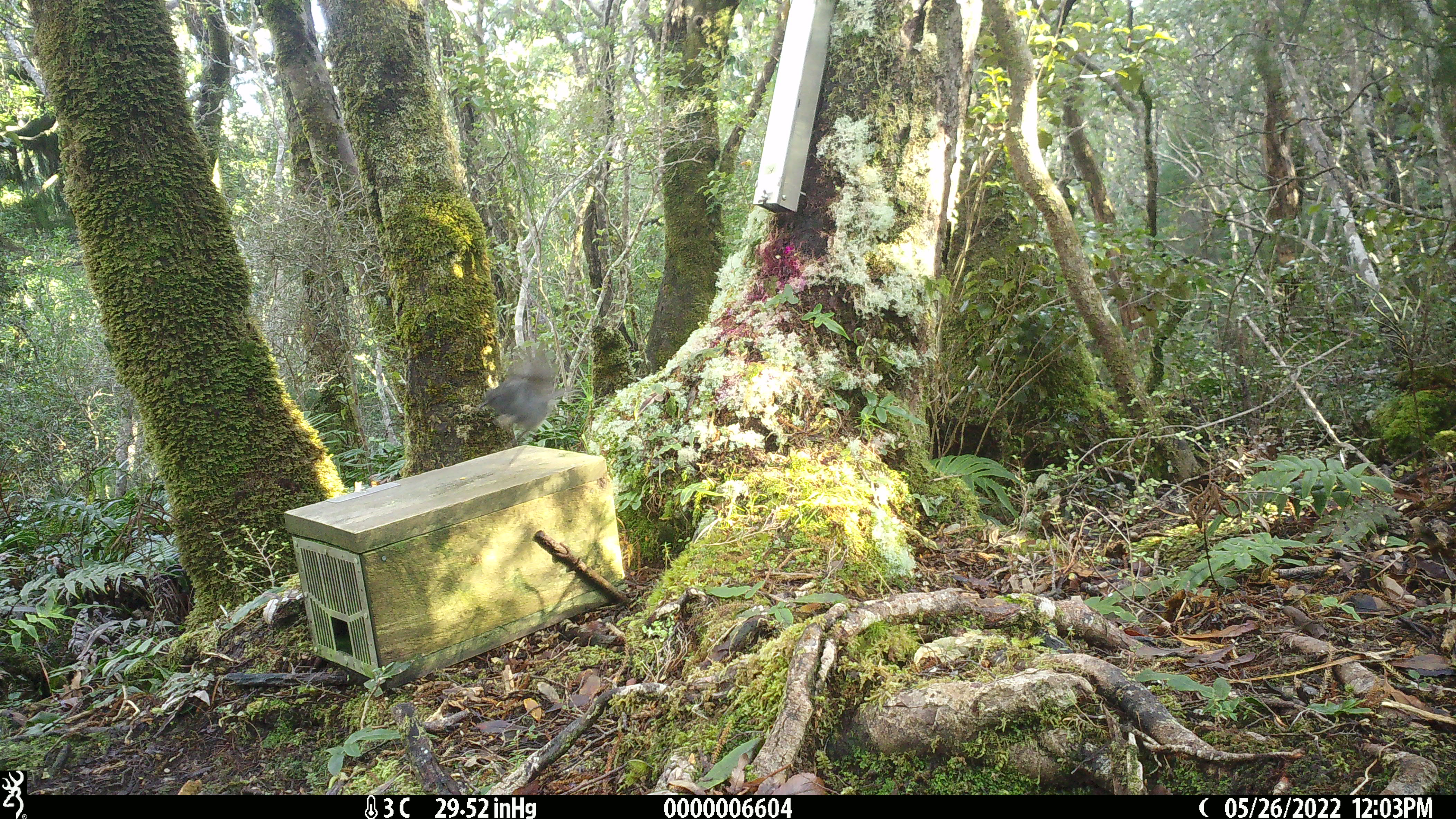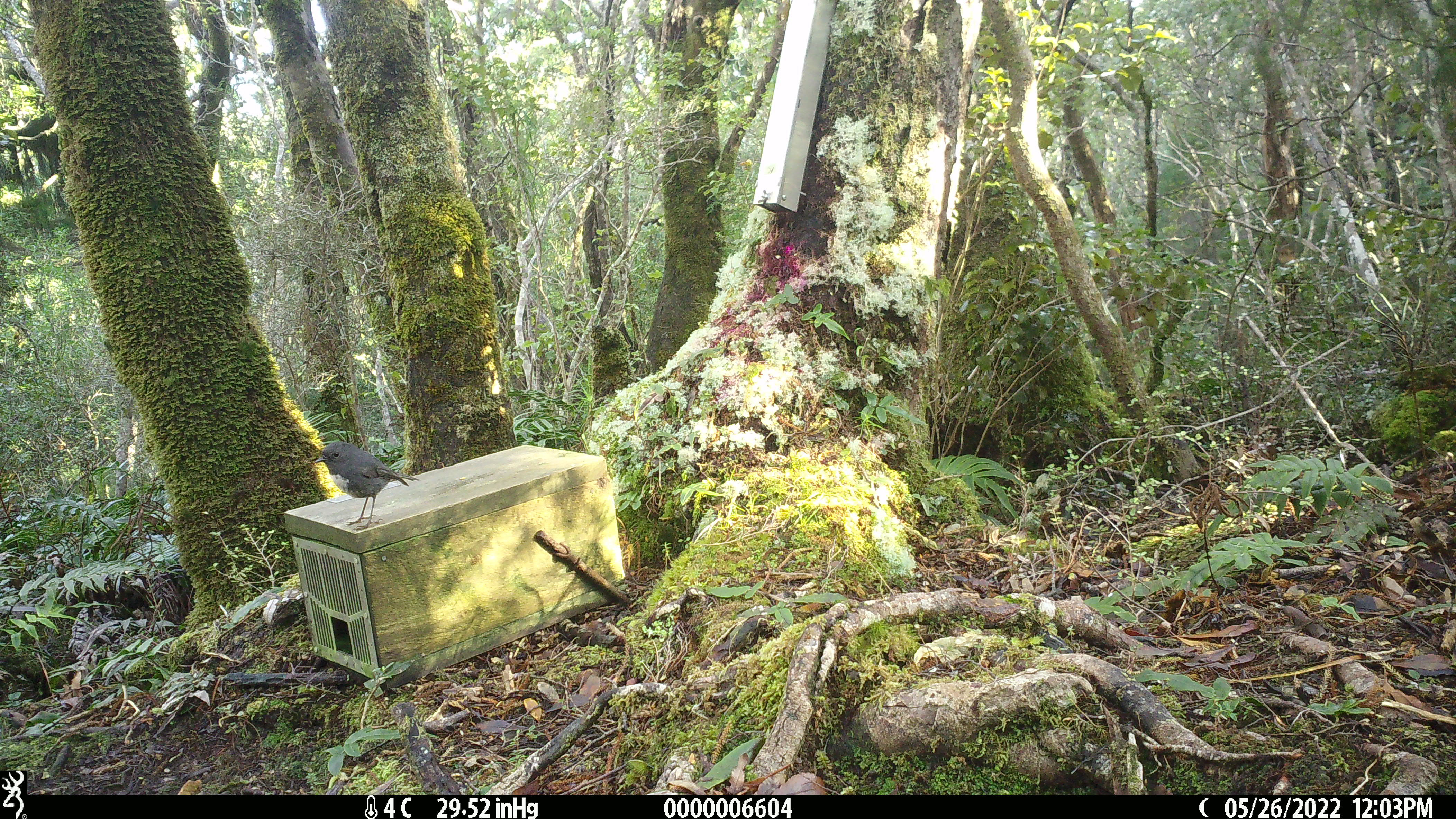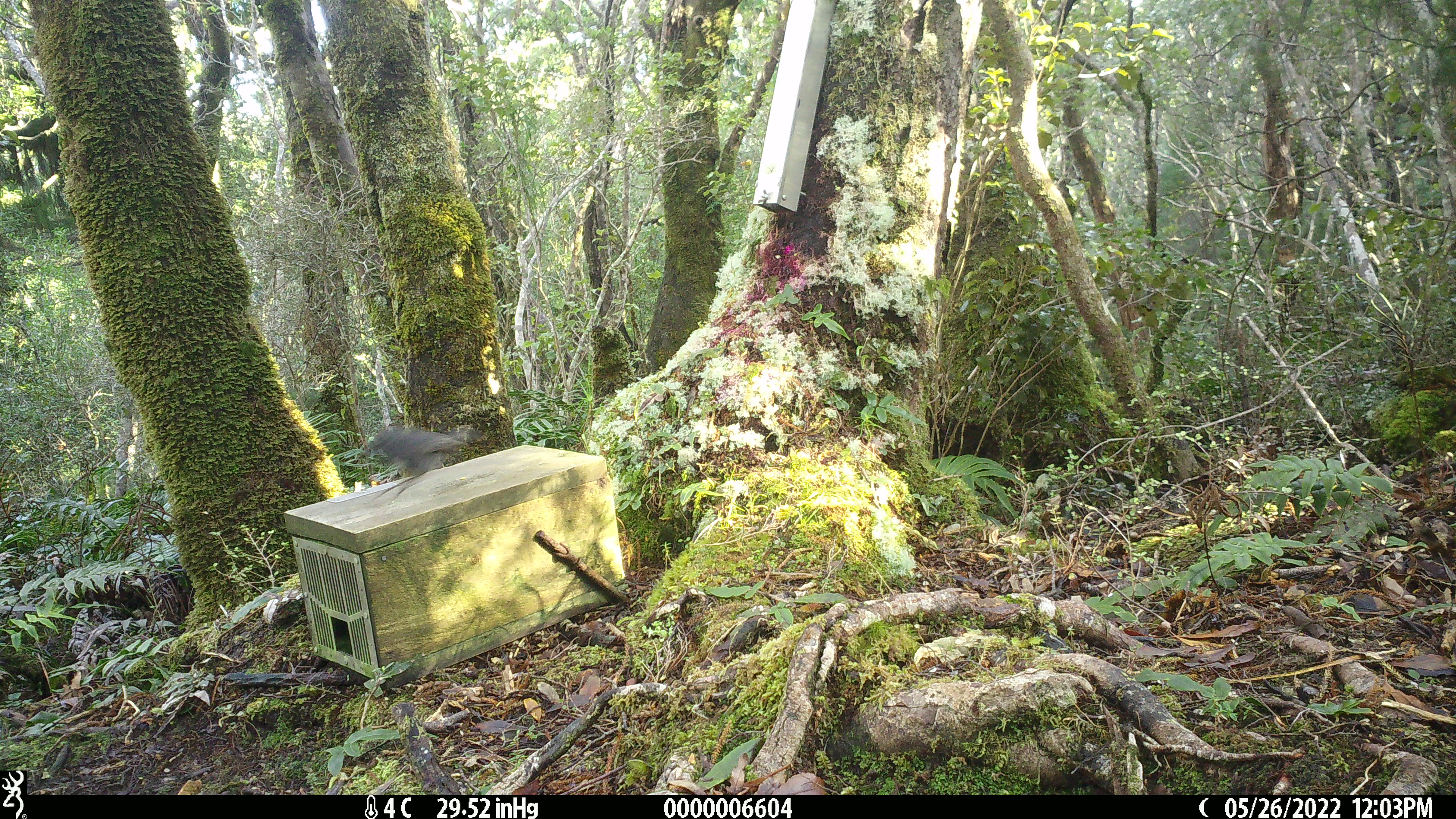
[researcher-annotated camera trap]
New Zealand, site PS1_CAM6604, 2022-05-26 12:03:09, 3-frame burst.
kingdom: Animalia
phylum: Chordata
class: Aves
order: Passeriformes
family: Petroicidae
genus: Petroica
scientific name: Petroica australis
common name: new zealand robin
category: robin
Robin (new zealand robin) (Petroica australis).